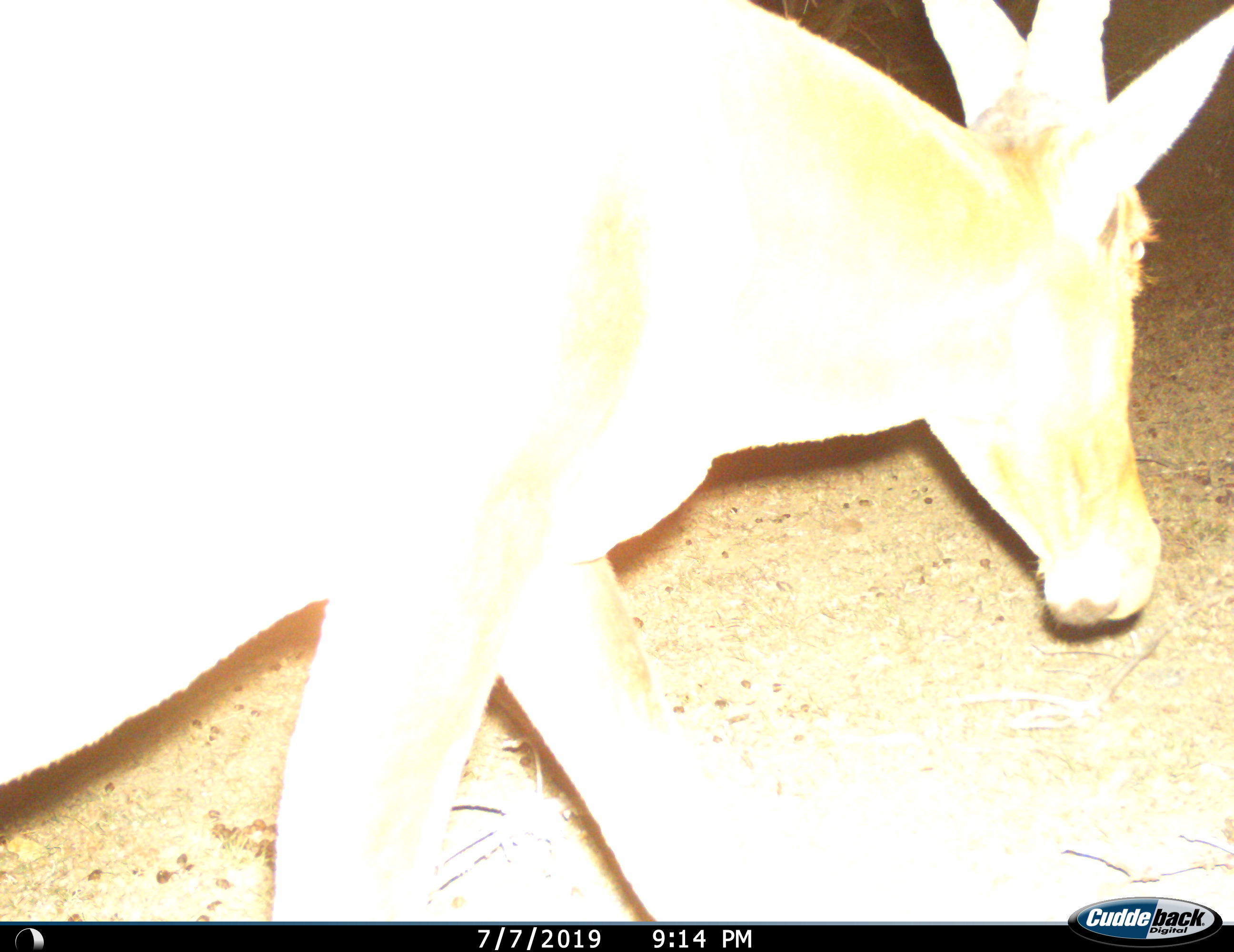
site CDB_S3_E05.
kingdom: Animalia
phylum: Chordata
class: Mammalia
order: Artiodactyla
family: Bovidae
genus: Alcelaphus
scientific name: Alcelaphus buselaphus caama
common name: red hartebeest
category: hartebeestred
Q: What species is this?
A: Hartebeestred (red hartebeest) (Alcelaphus buselaphus caama).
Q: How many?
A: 1.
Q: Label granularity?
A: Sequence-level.